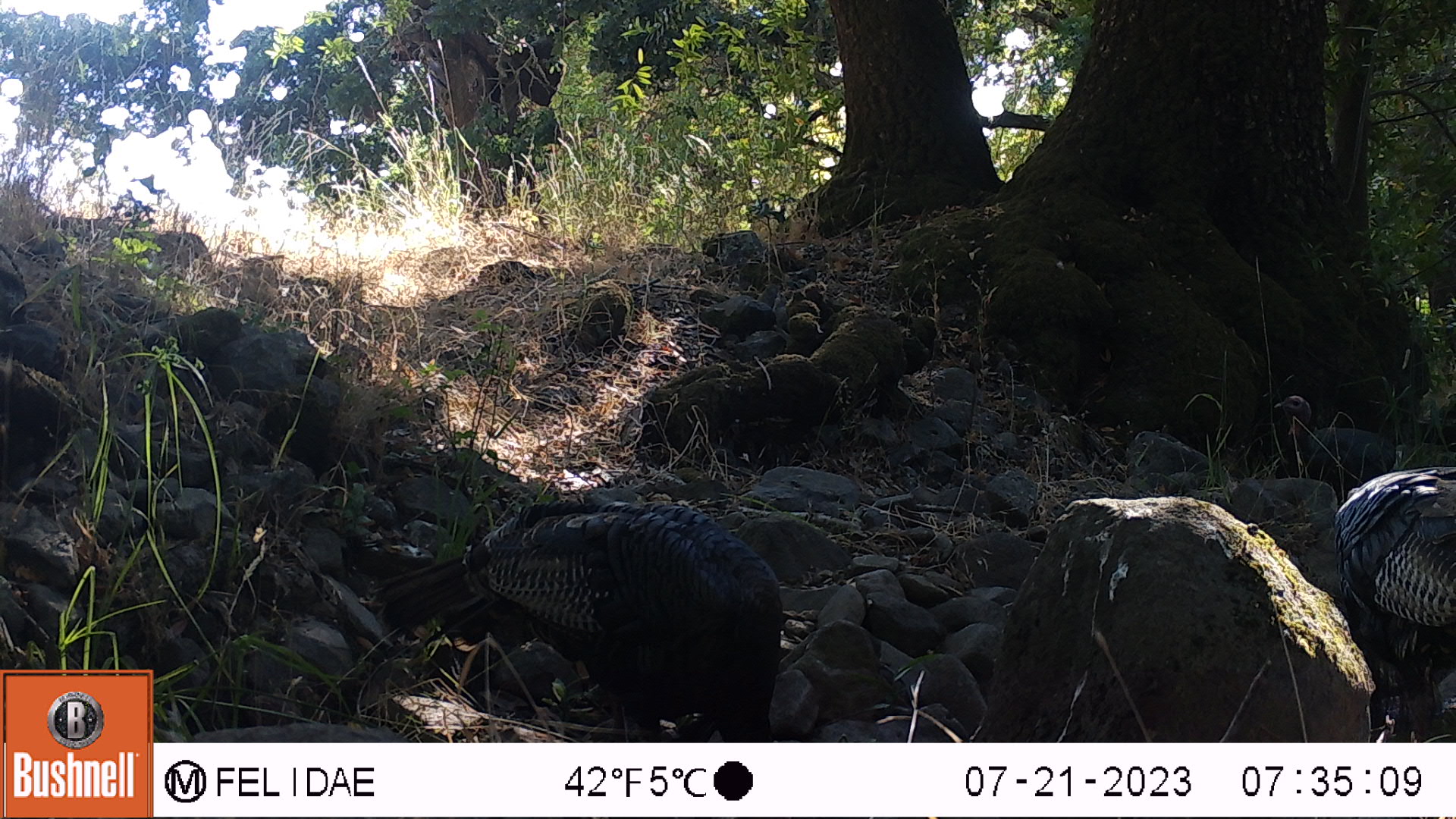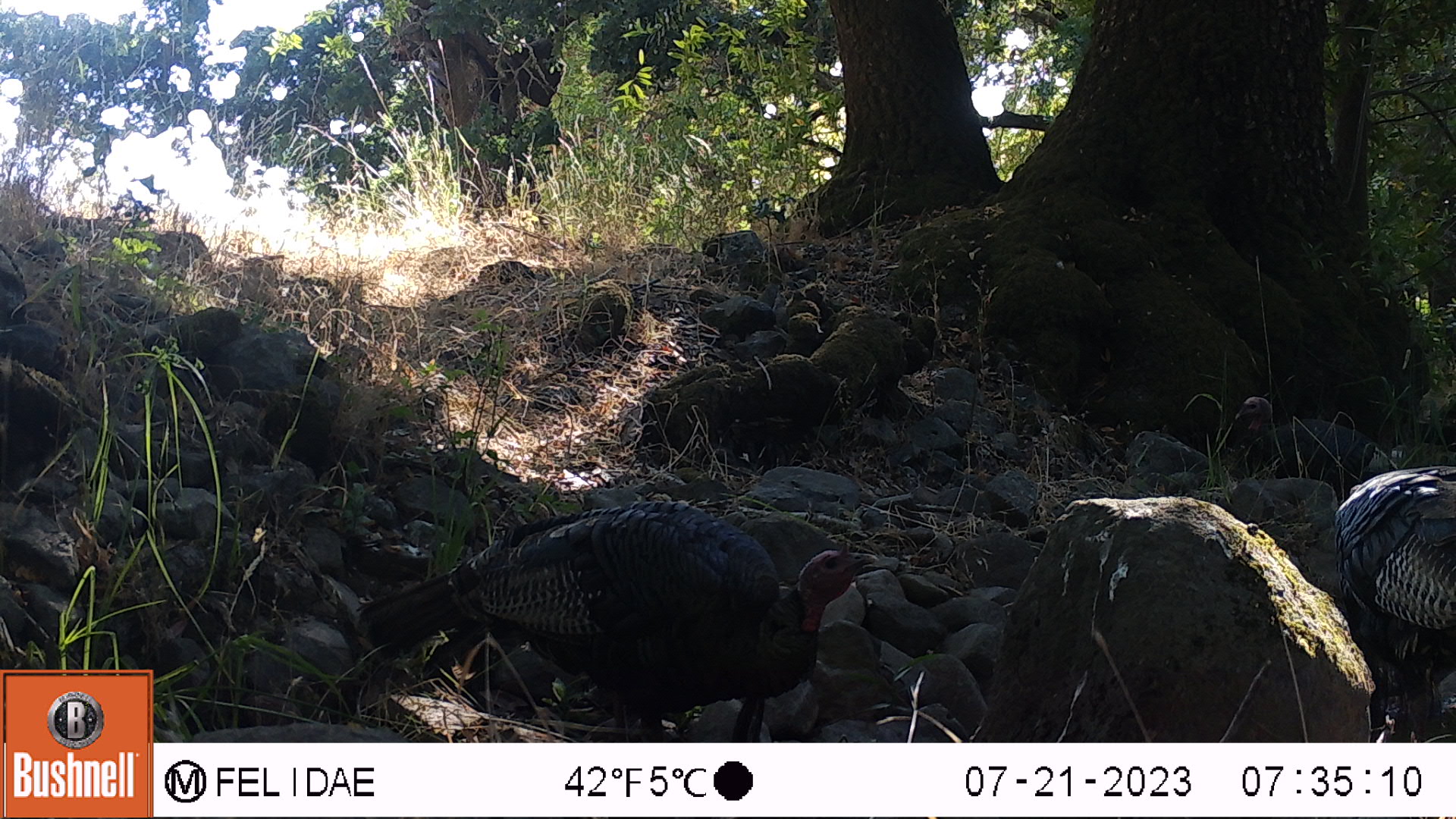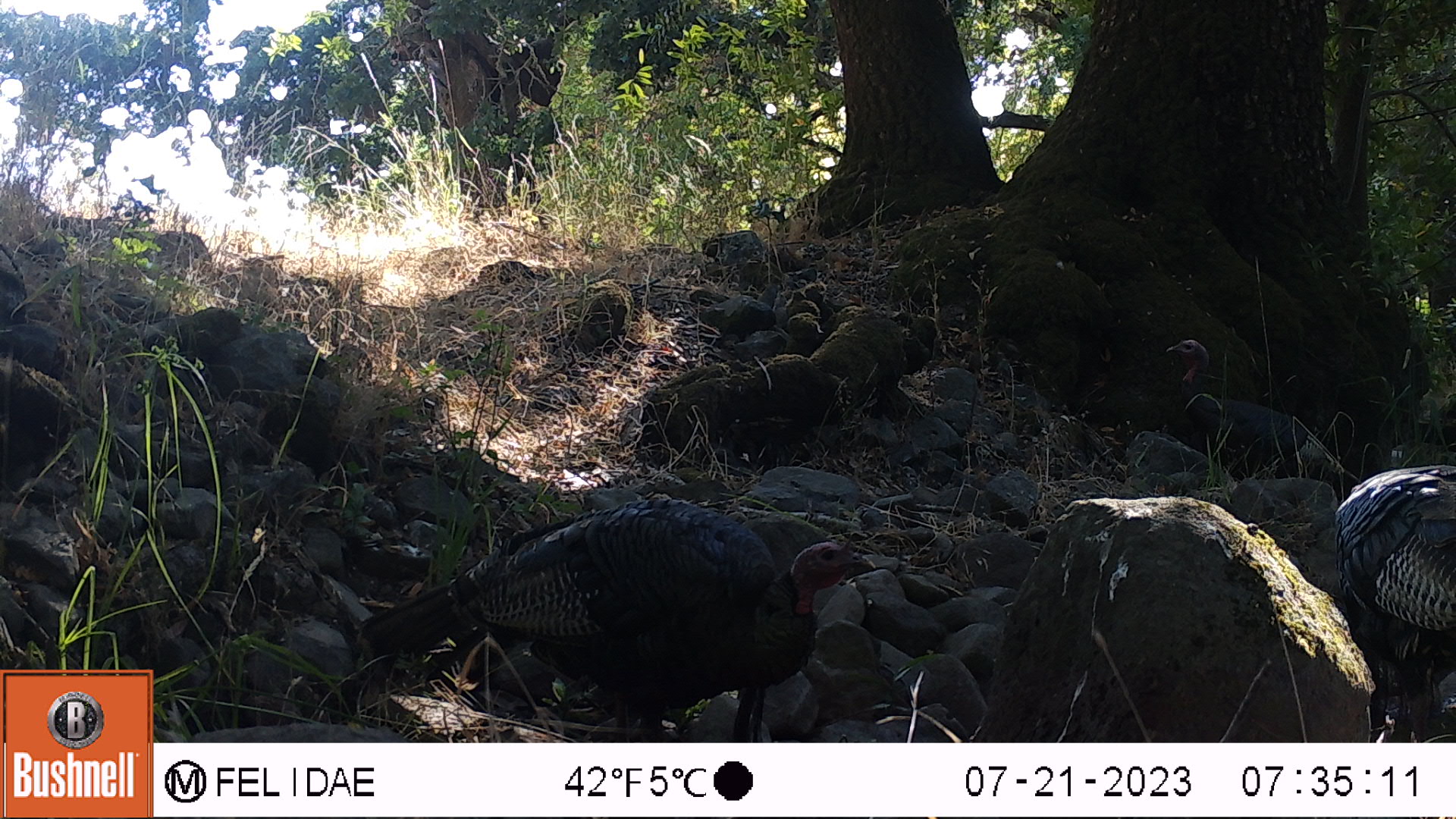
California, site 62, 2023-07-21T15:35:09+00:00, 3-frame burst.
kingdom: Animalia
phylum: Chordata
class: Aves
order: Galliformes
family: Phasianidae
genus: Meleagris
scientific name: Meleagris gallopavo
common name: turkey